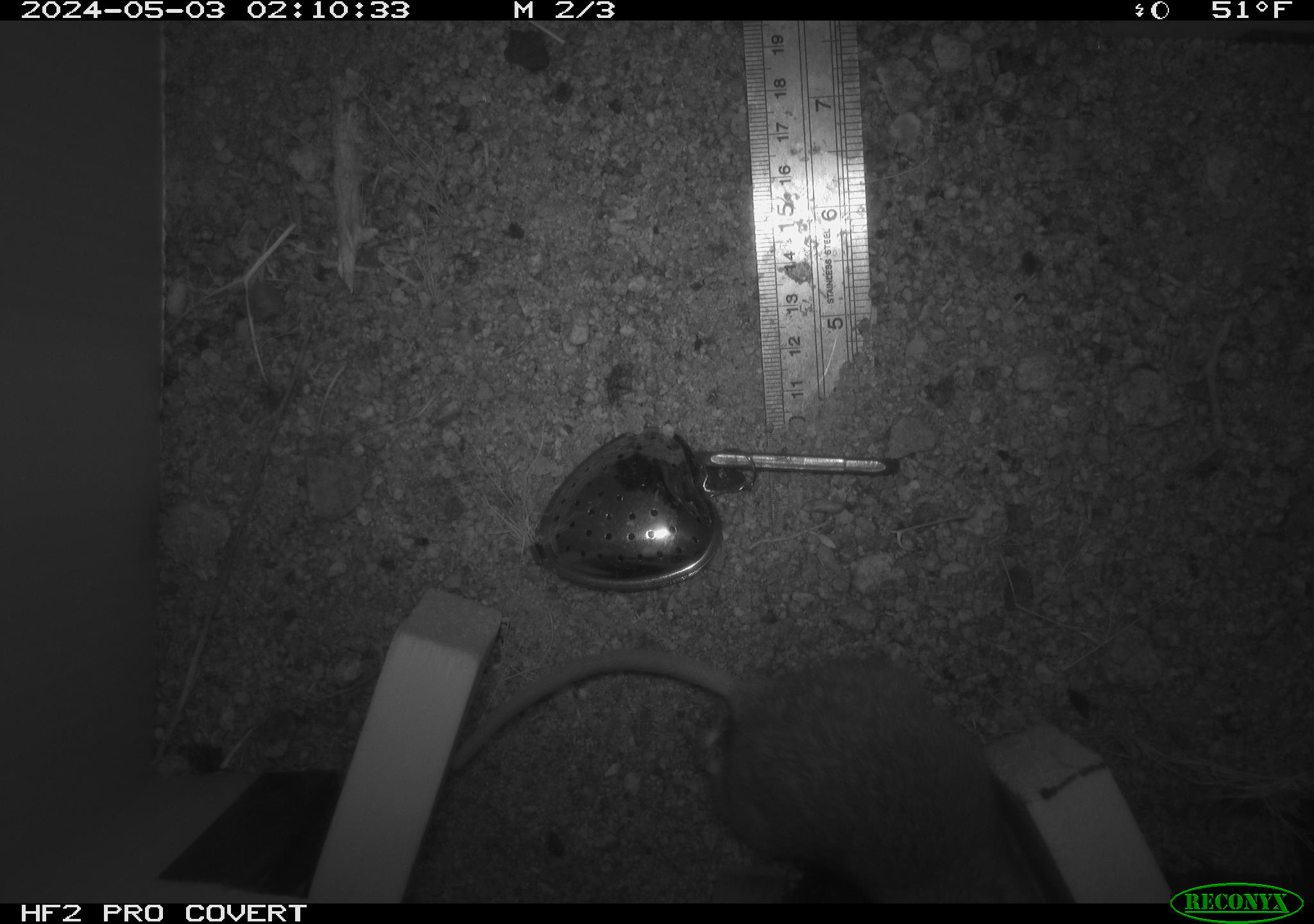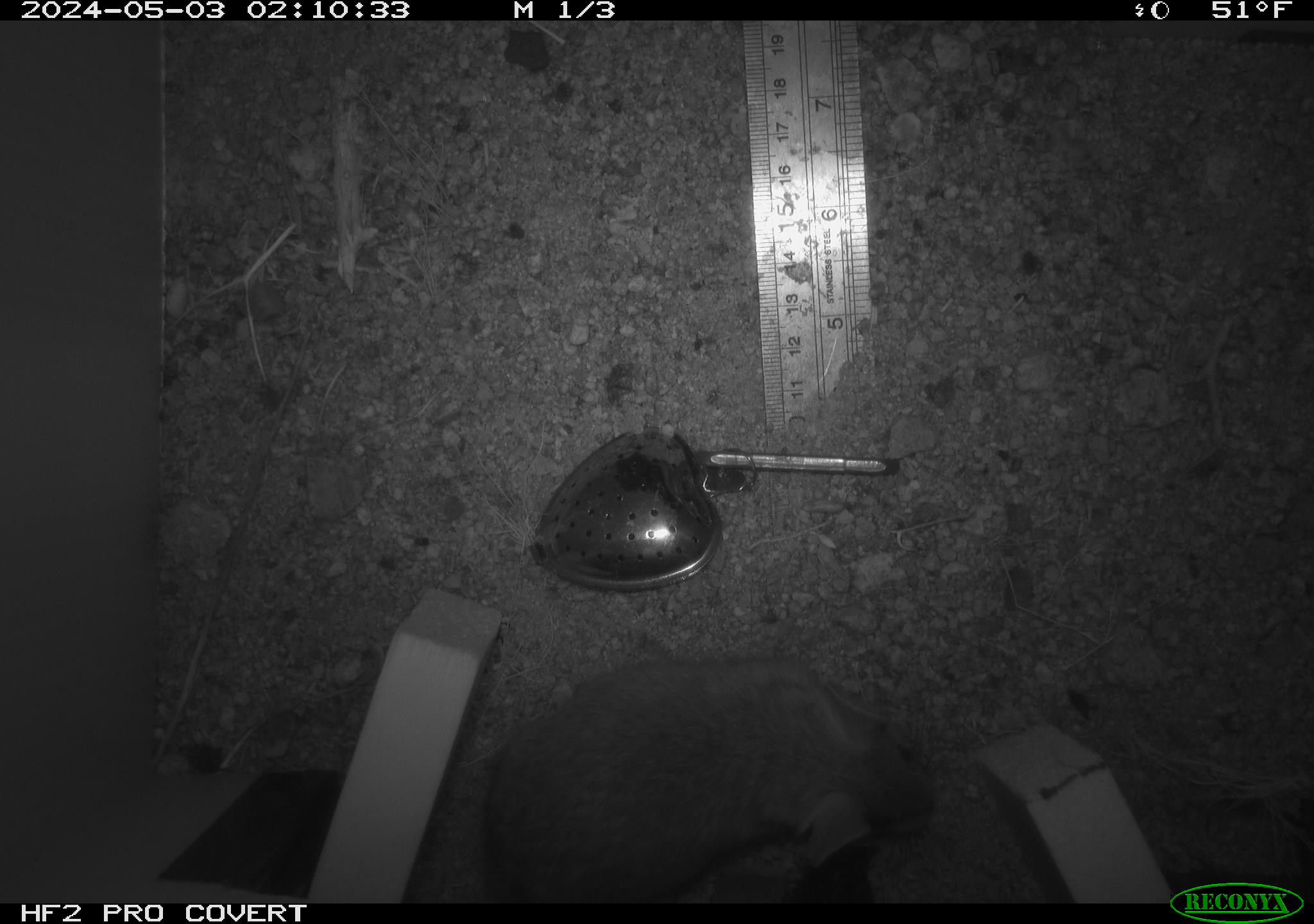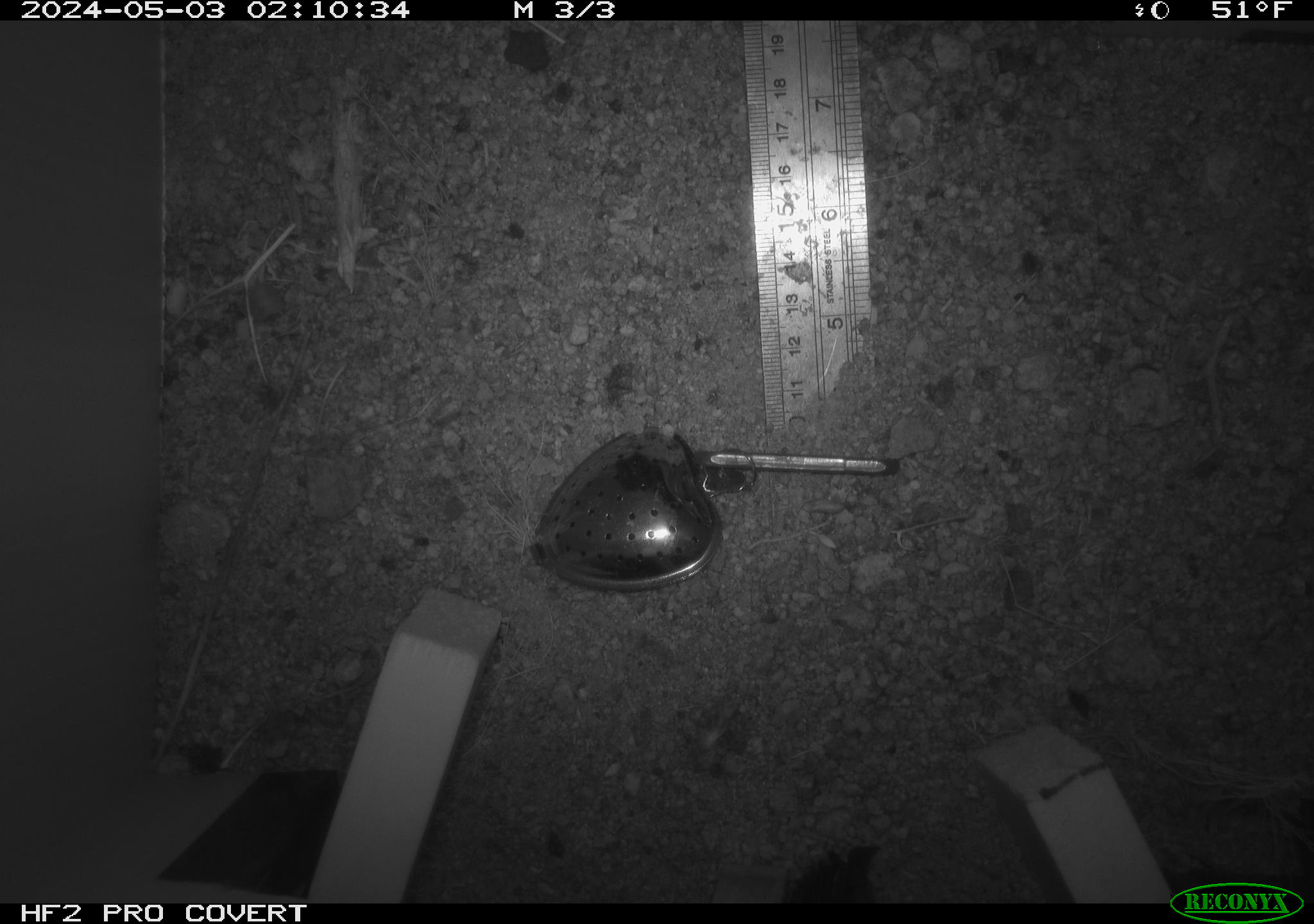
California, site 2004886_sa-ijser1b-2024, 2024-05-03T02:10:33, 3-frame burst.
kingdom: Animalia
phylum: Chordata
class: Mammalia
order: Rodentia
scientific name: Rodentia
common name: woodrat or rat or mouse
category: woodrat or rat or mouse species